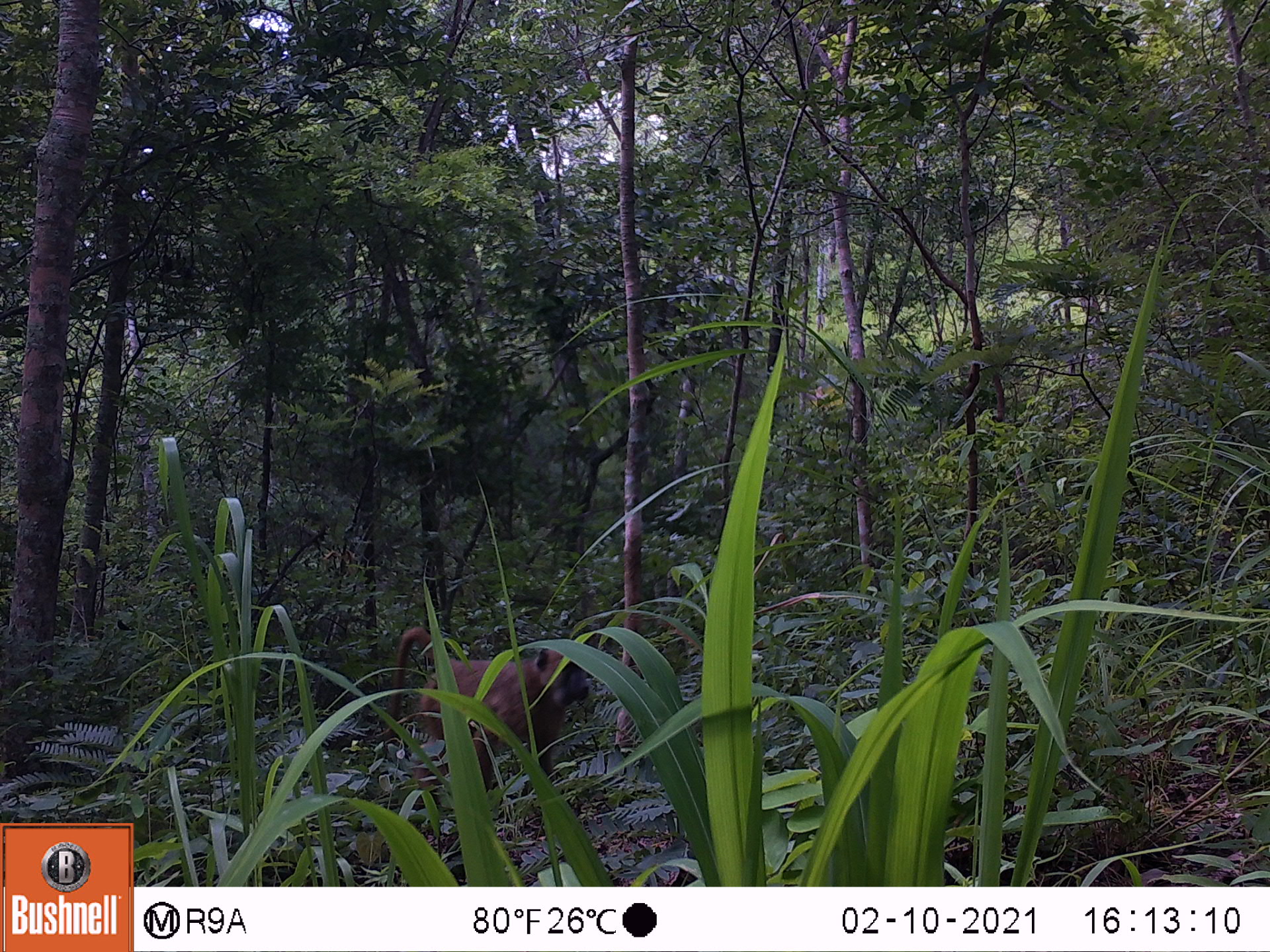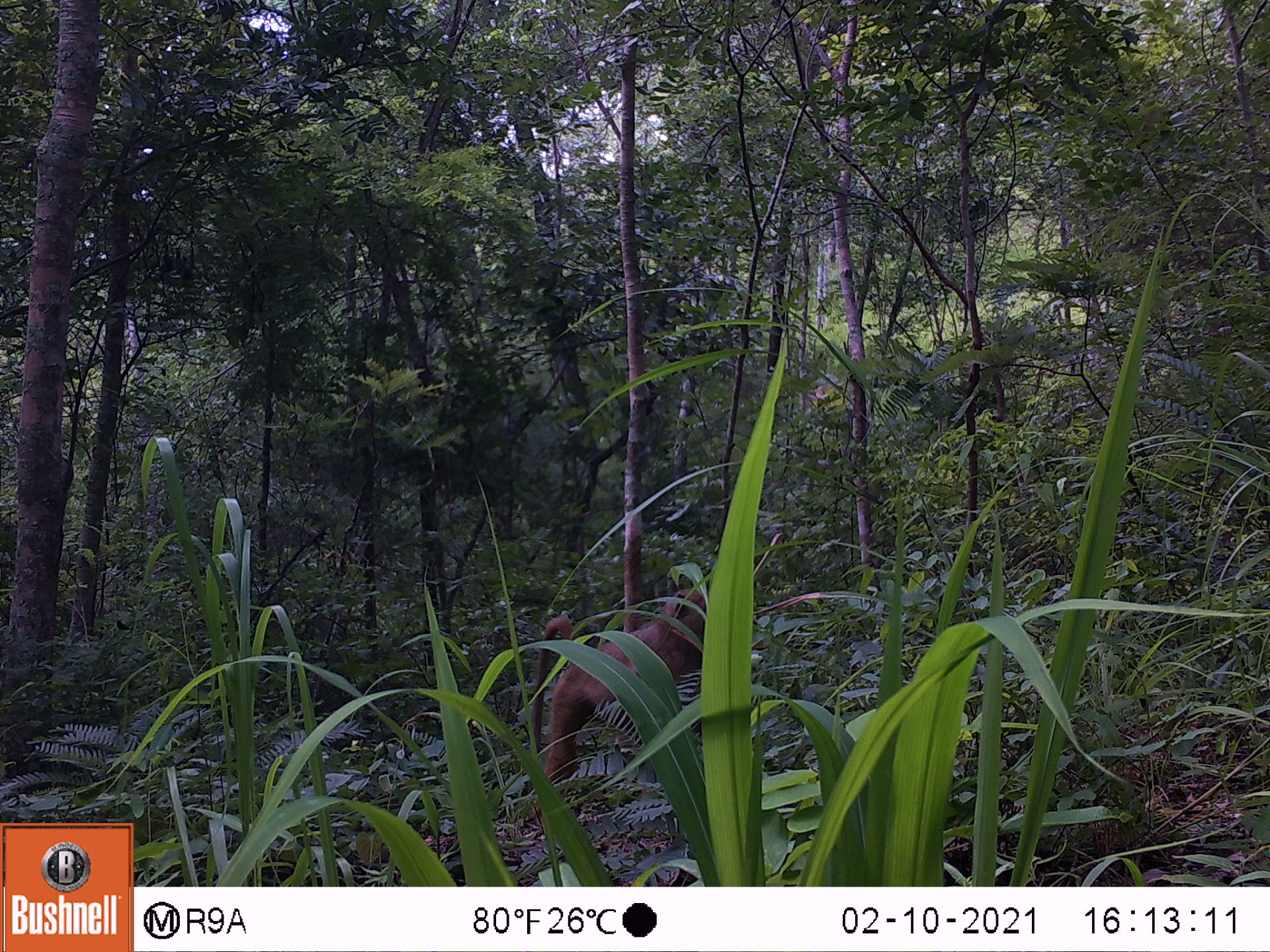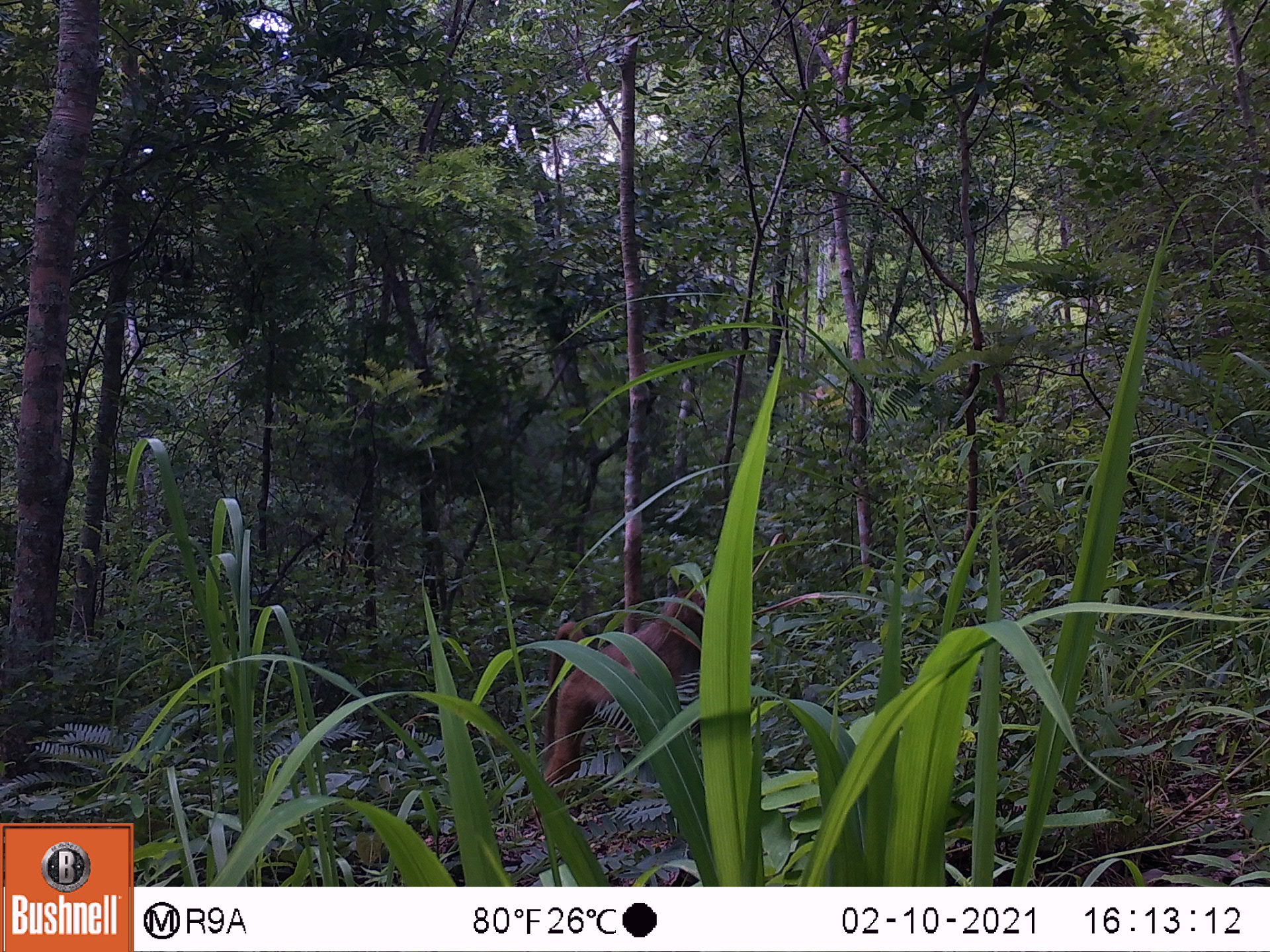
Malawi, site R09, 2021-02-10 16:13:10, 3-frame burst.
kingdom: Animalia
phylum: Chordata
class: Mammalia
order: Primates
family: Cercopithecidae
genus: Papio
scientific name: Papio cynocephalus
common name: yellow baboon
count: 1